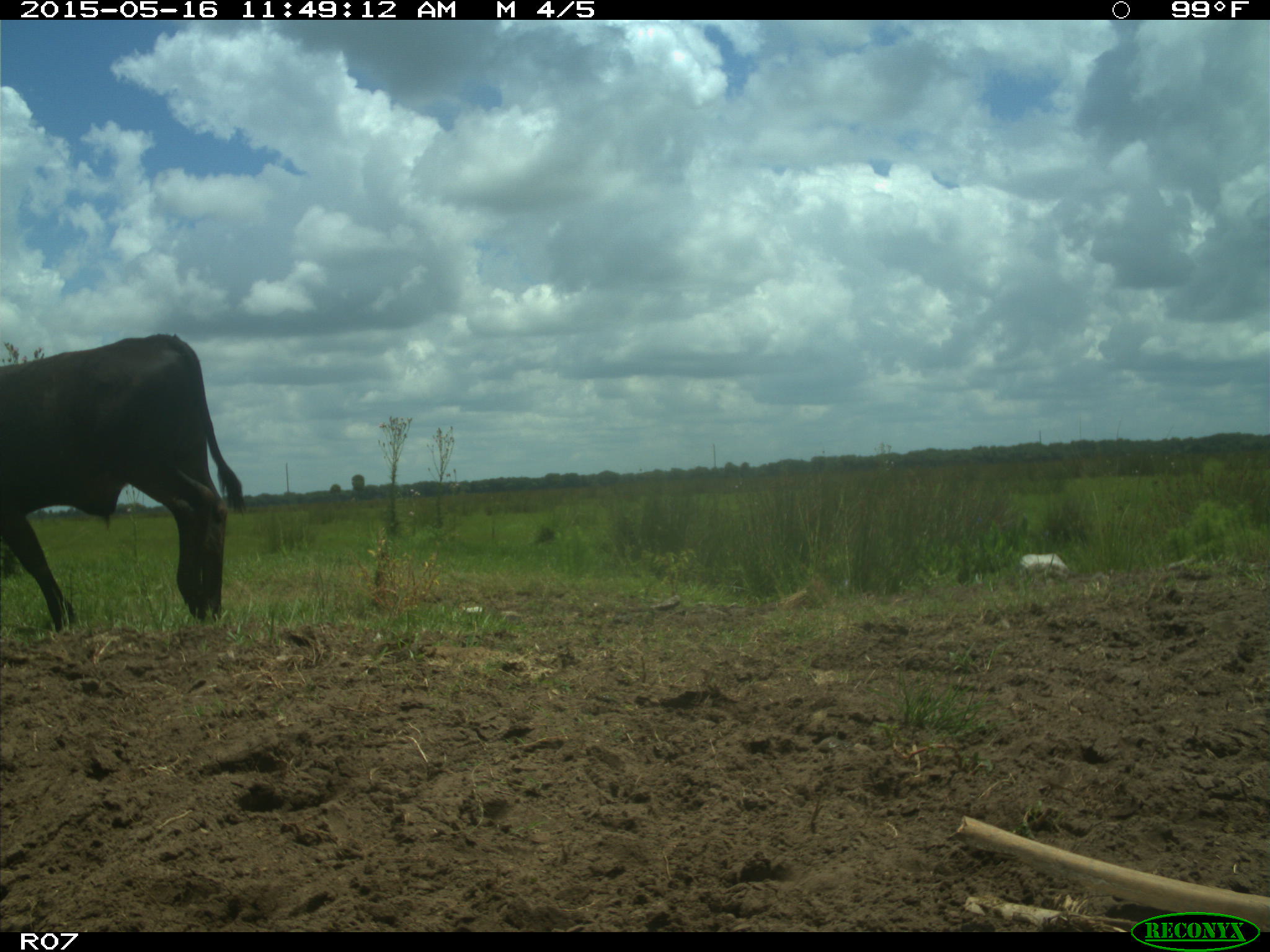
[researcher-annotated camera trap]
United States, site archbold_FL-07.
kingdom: Animalia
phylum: Chordata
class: Mammalia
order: Artiodactyla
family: Bovidae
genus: Bos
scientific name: Bos taurus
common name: domestic cow